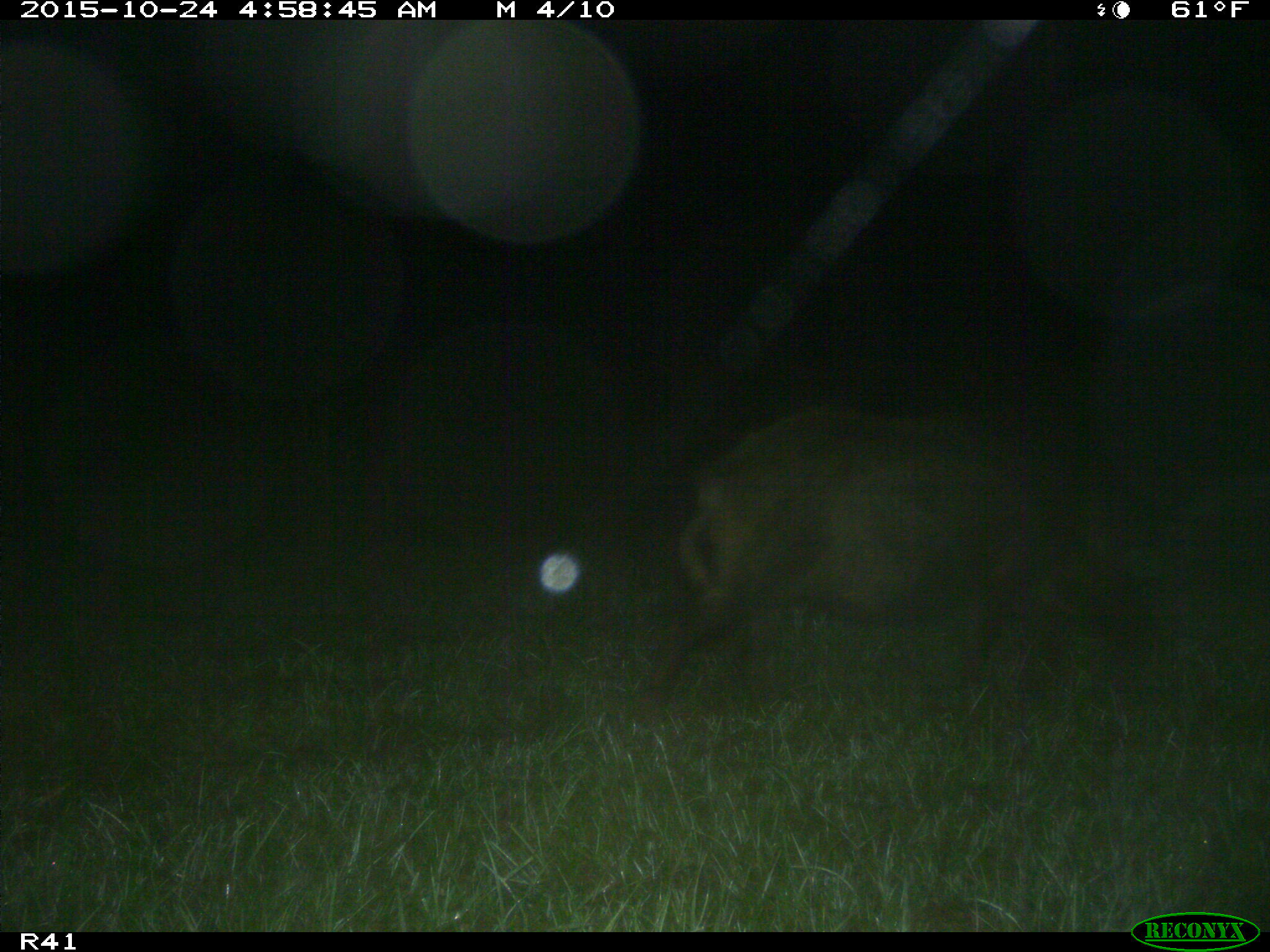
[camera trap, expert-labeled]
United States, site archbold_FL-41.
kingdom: Animalia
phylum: Chordata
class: Mammalia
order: Artiodactyla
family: Suidae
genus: Sus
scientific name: Sus scrofa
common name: wild boar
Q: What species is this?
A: Sus scrofa (wild boar).